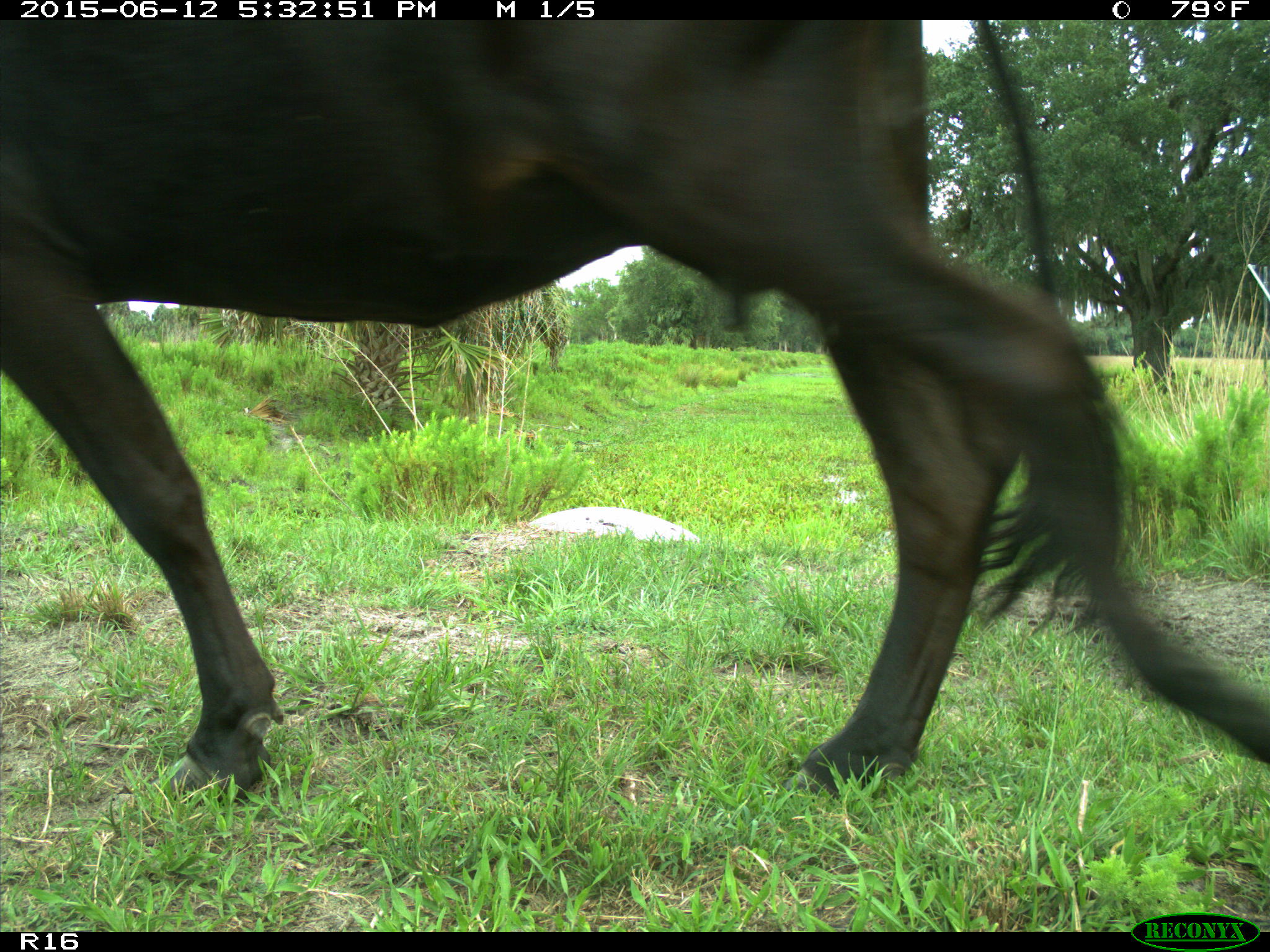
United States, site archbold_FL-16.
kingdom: Animalia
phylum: Chordata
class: Mammalia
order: Artiodactyla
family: Bovidae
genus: Bos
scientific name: Bos taurus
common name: domestic cow